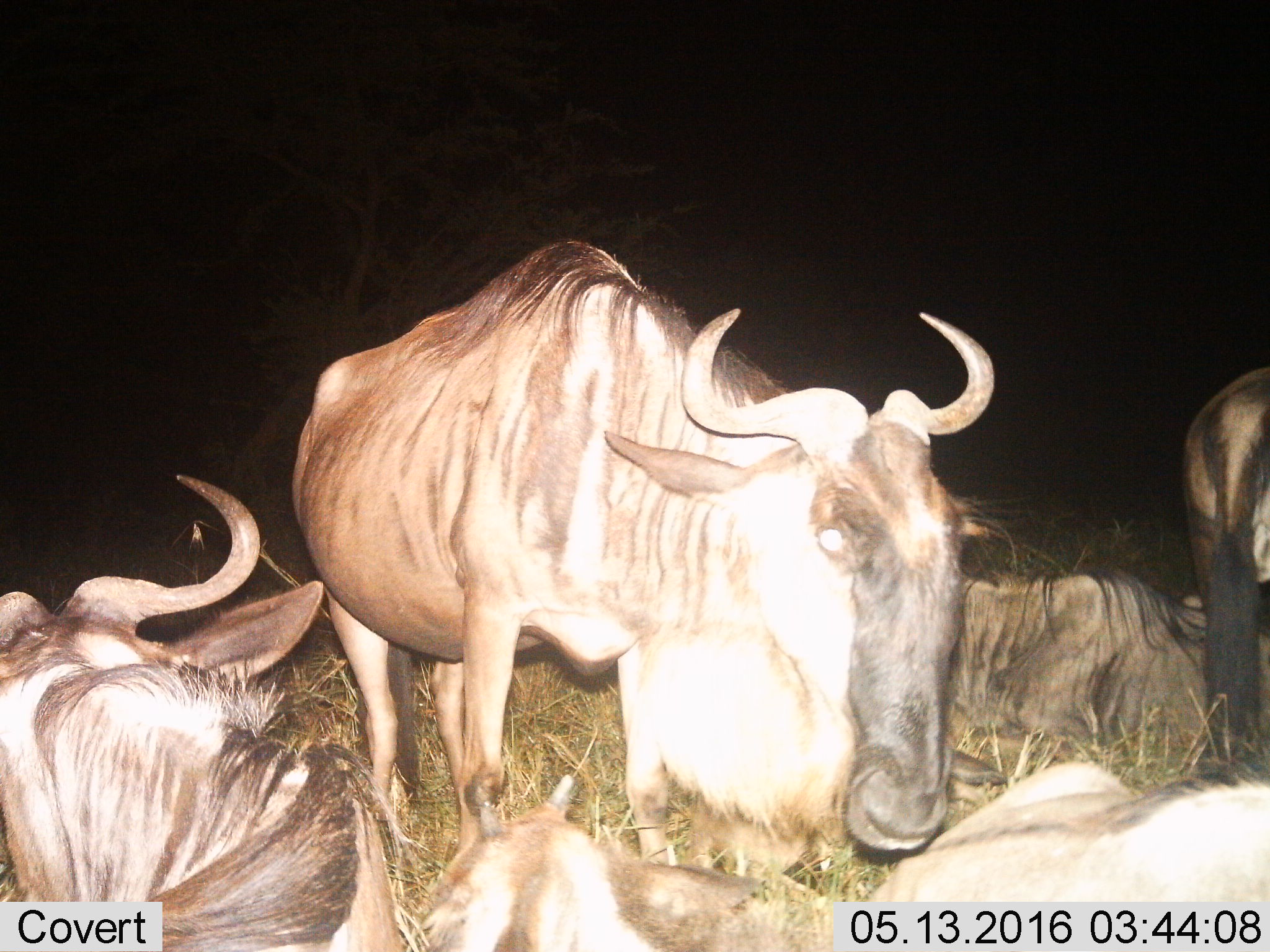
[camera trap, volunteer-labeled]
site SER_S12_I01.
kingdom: Animalia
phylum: Chordata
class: Mammalia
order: Artiodactyla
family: Bovidae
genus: Connochaetes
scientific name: Connochaetes taurinus taurinus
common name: blue wildebeest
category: wildebeestblue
Wildebeestblue (blue wildebeest) (Connochaetes taurinus taurinus), count 6. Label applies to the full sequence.